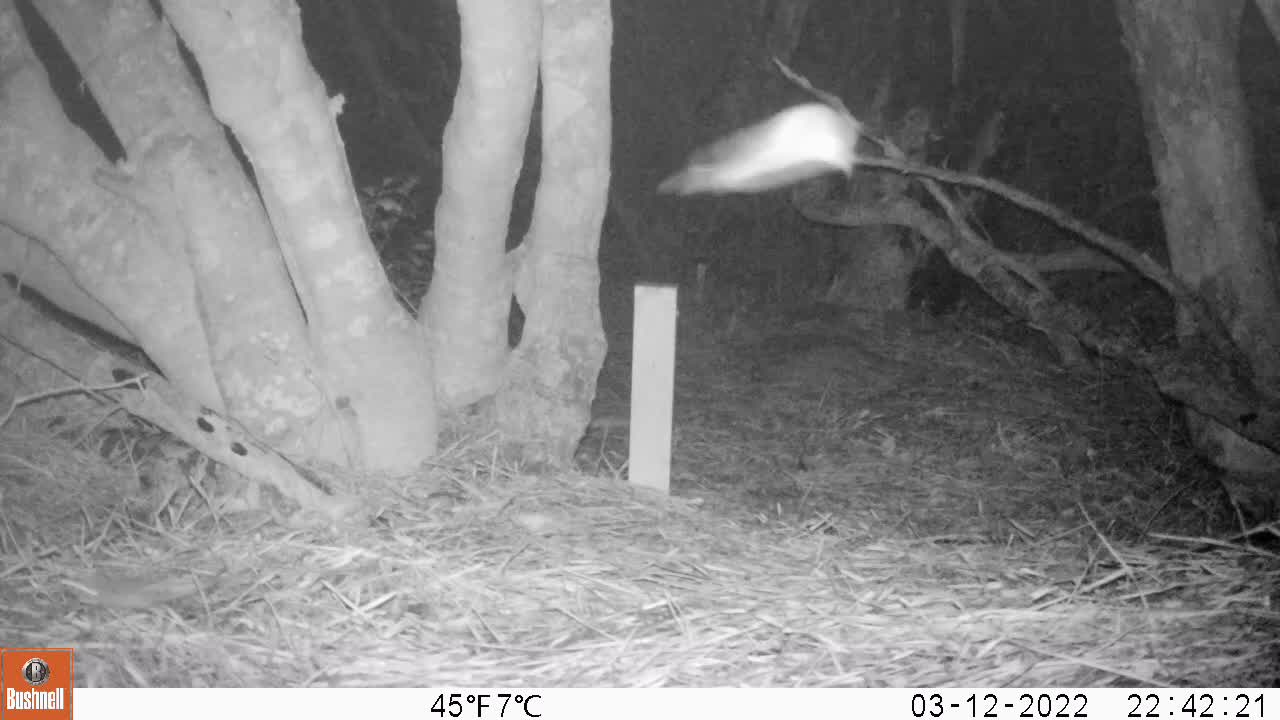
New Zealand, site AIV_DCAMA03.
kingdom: Animalia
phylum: Chordata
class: Mammalia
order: Rodentia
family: Muridae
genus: Mus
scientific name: Mus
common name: mouse